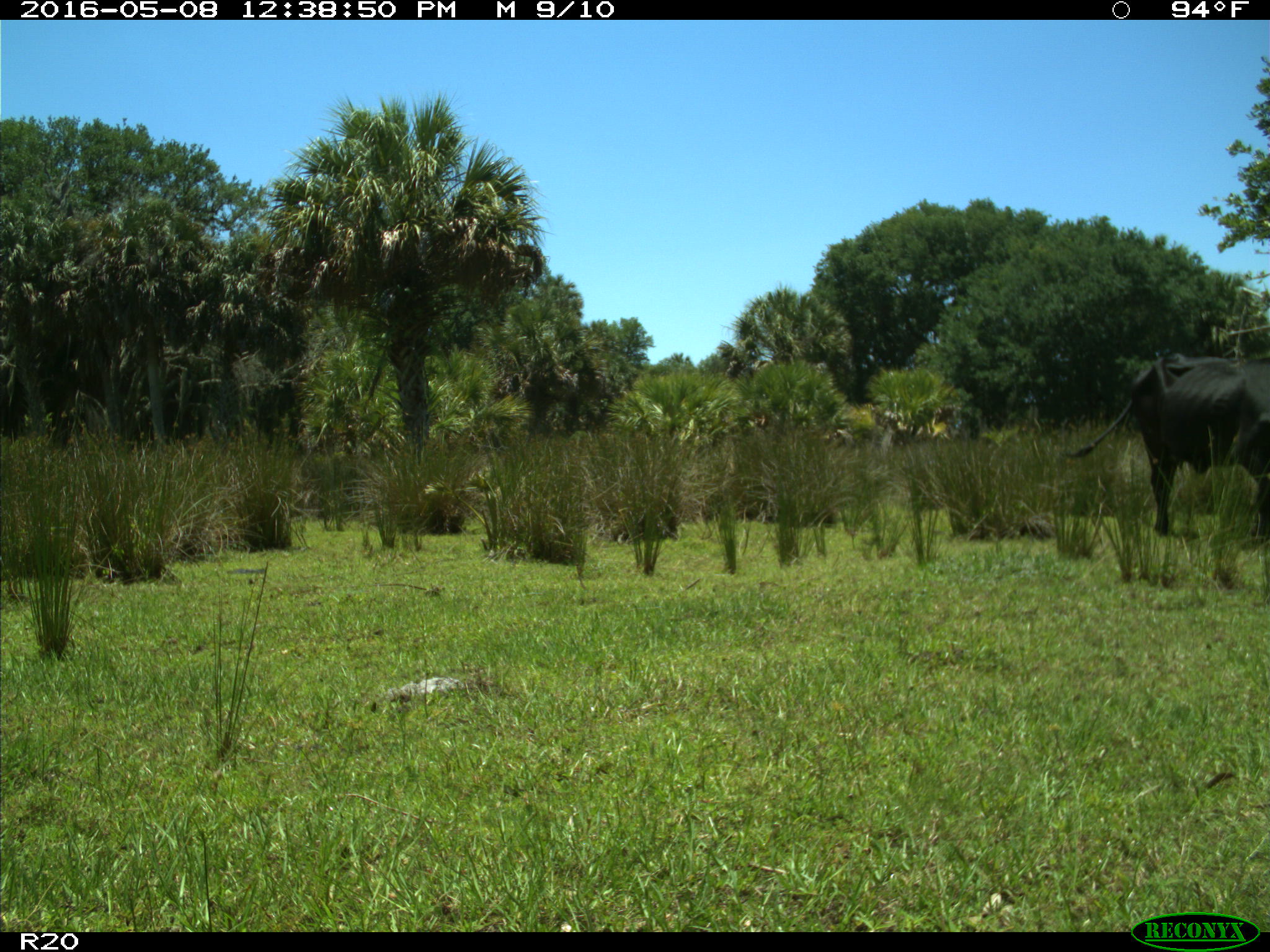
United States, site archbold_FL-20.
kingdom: Animalia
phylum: Chordata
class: Mammalia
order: Artiodactyla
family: Bovidae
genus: Bos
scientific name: Bos taurus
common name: domestic cow